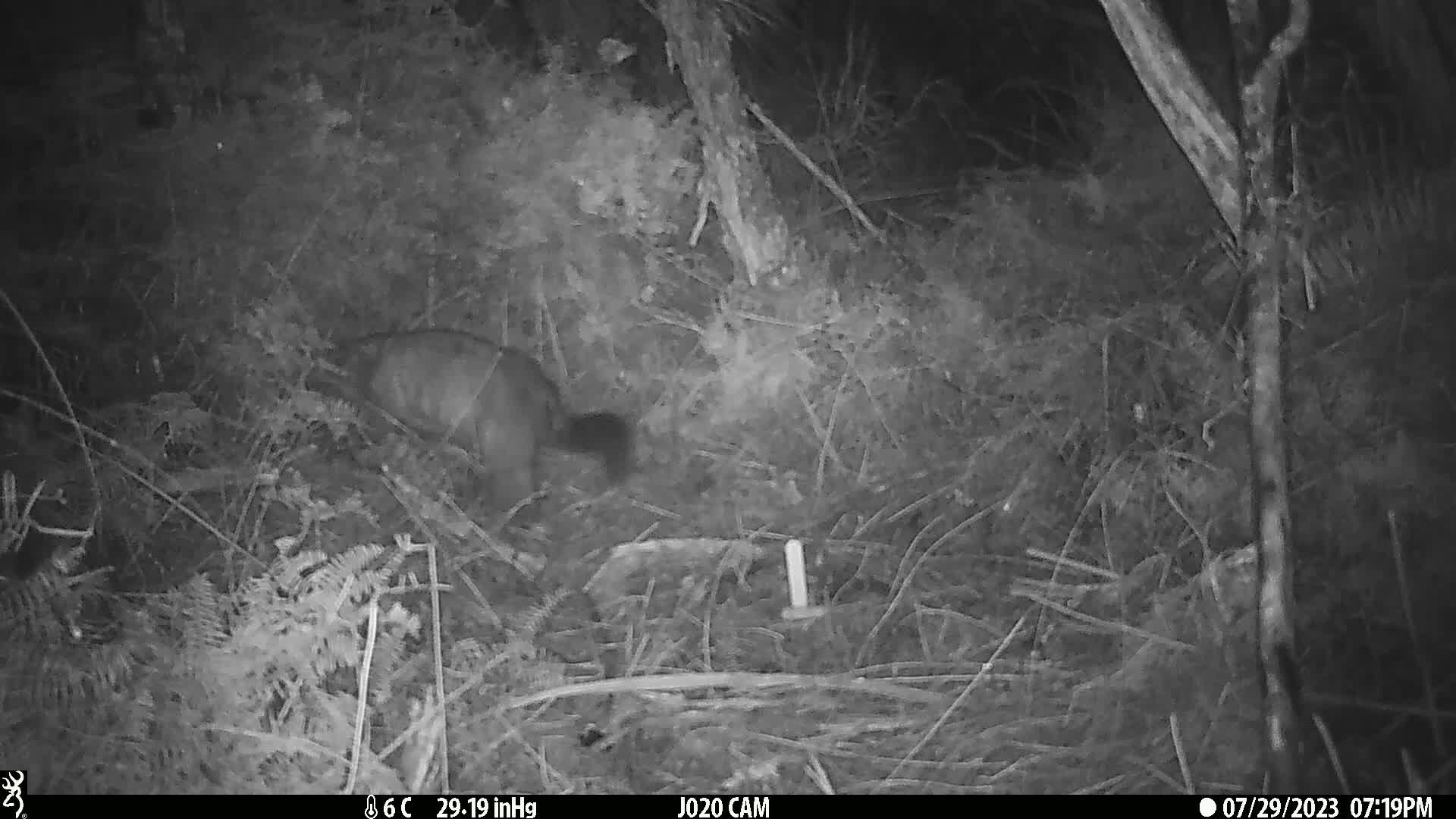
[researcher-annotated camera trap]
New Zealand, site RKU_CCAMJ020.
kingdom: Animalia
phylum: Chordata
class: Mammalia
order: Diprotodontia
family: Phalangeridae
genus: Trichosurus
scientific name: Trichosurus vulpecula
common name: common brushtail possum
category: possum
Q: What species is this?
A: Possum (common brushtail possum) (Trichosurus vulpecula).